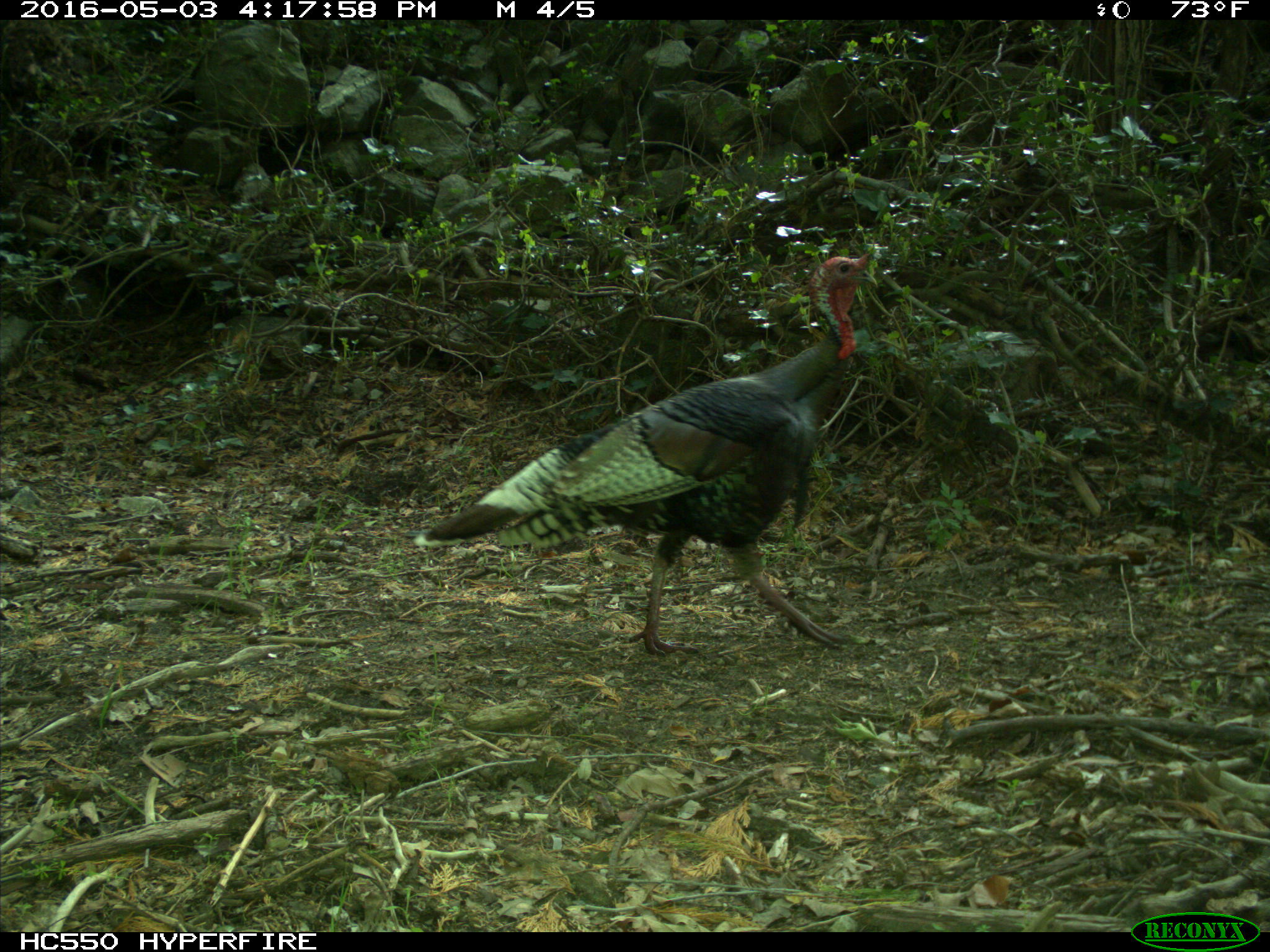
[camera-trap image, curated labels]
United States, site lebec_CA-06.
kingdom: Animalia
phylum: Chordata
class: Aves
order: Galliformes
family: Phasianidae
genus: Meleagris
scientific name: Meleagris gallopavo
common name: wild turkey